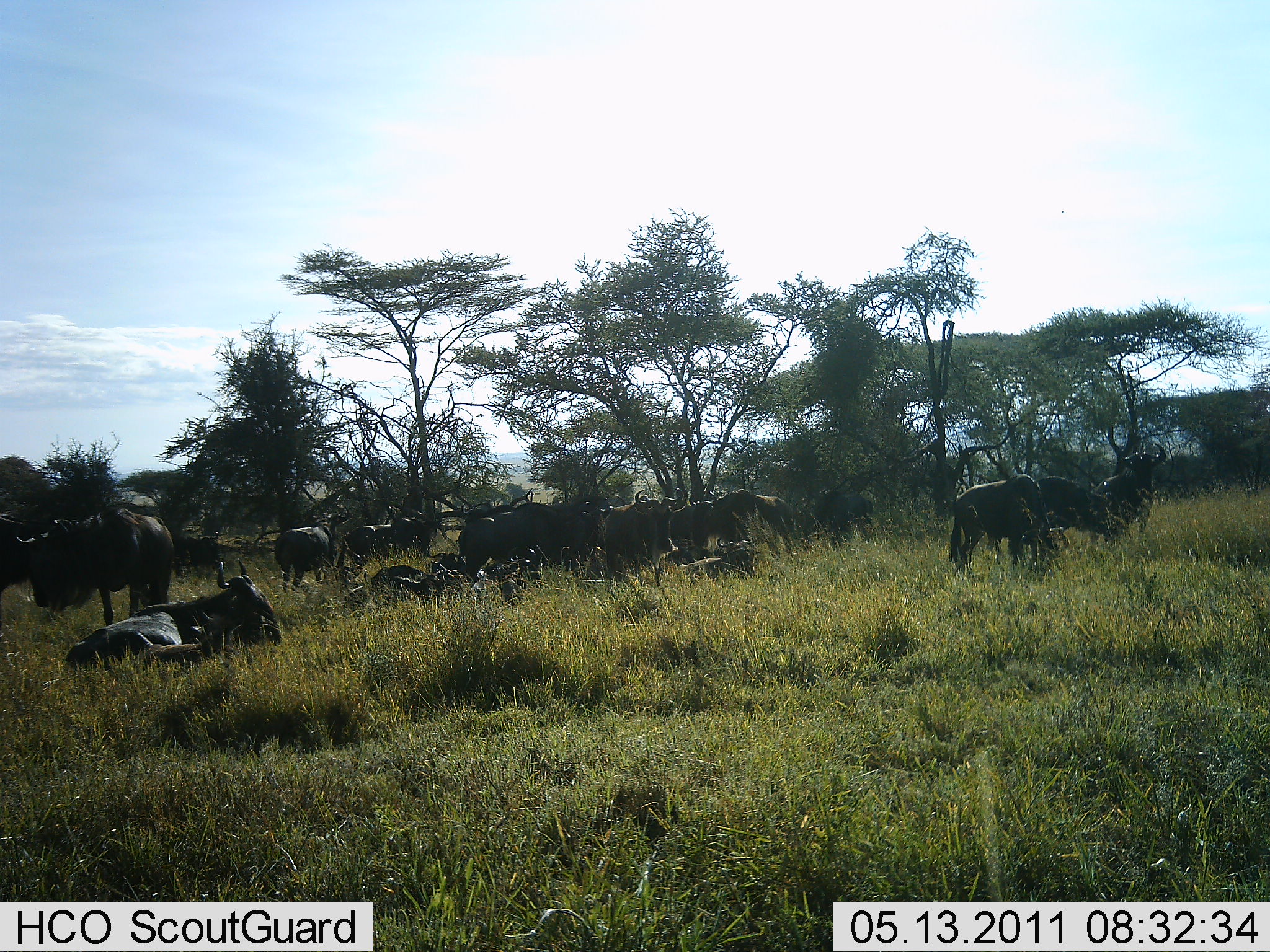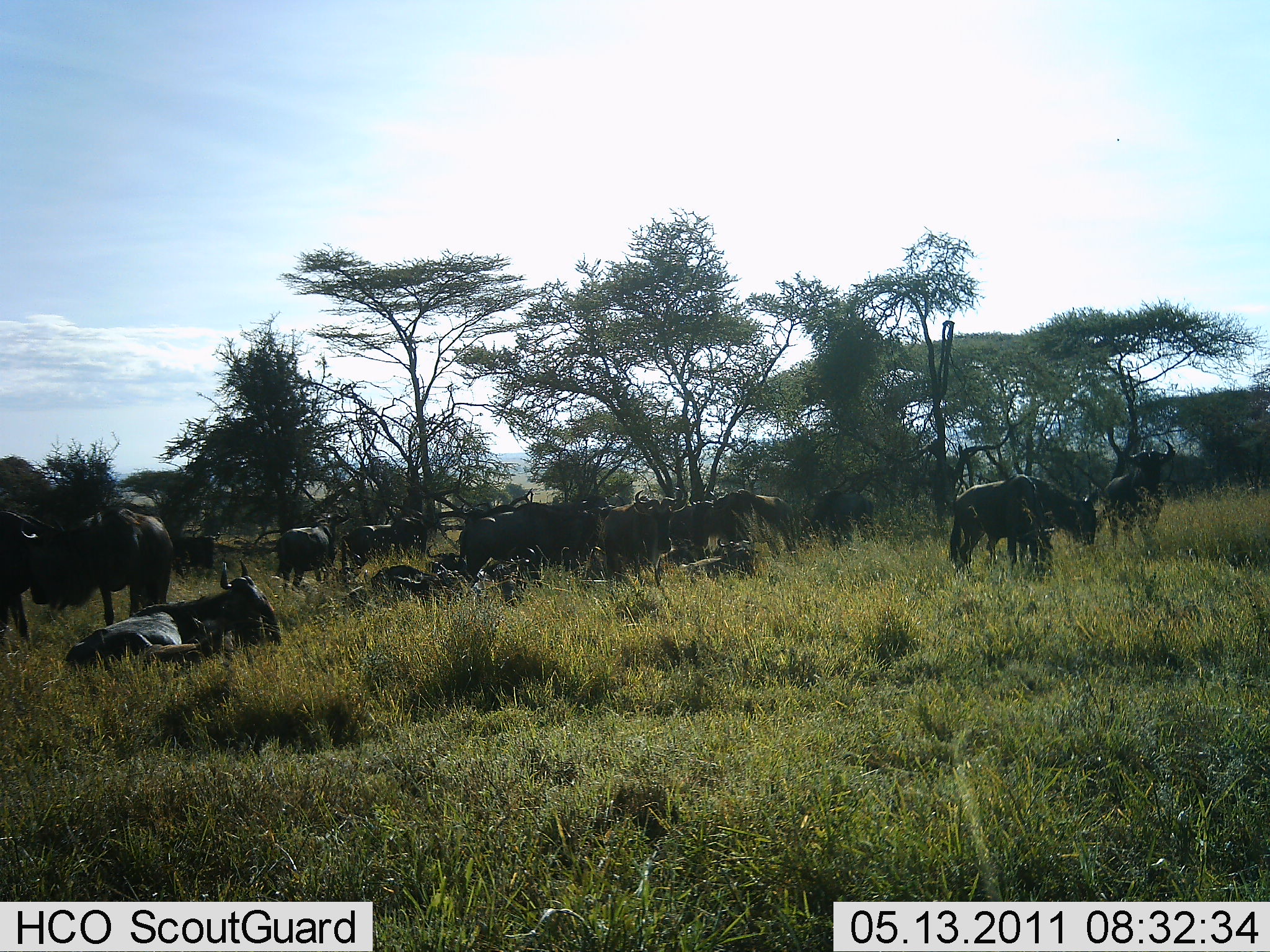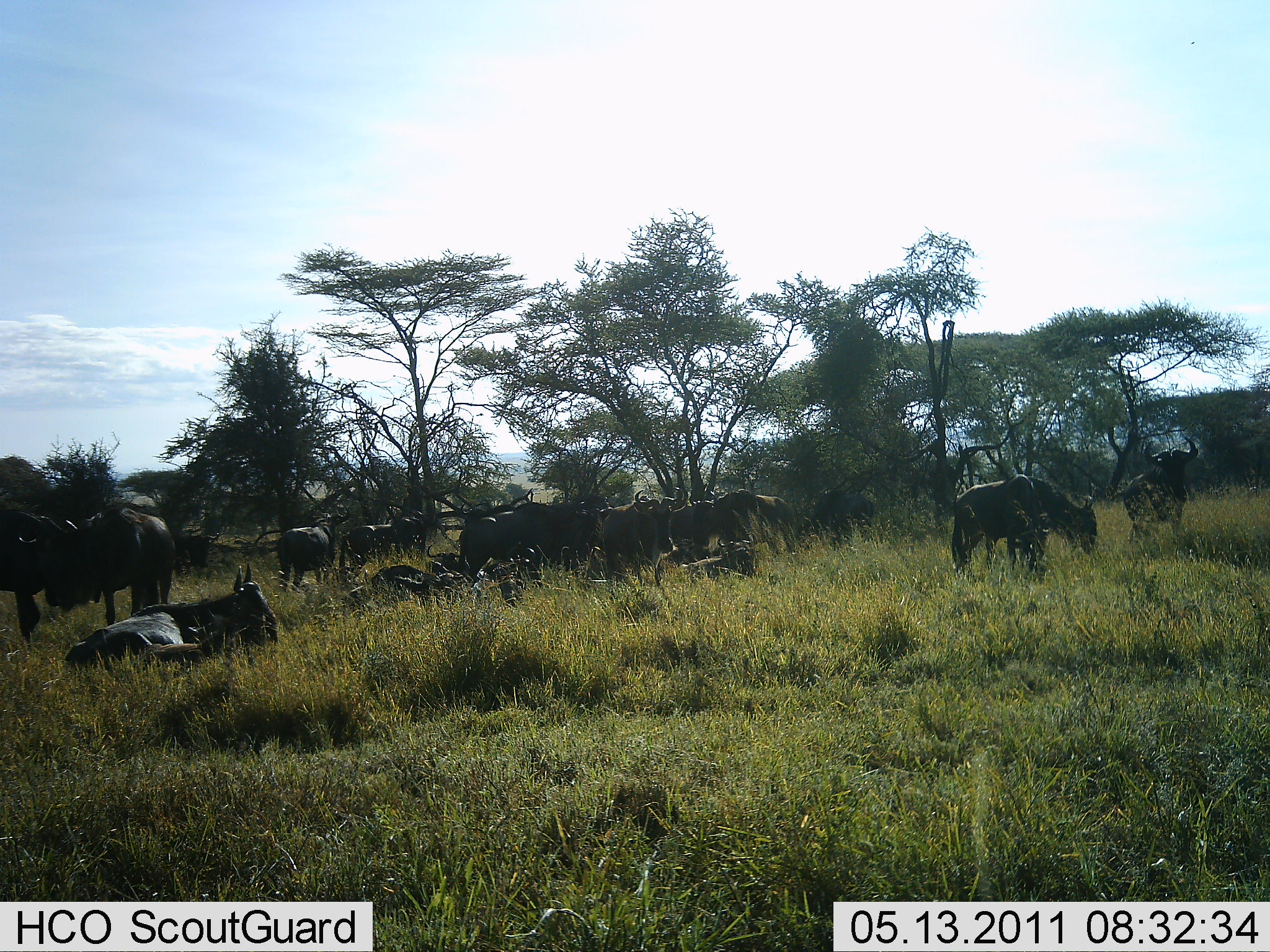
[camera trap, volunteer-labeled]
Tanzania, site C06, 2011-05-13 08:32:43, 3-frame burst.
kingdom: Animalia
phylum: Chordata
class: Mammalia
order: Artiodactyla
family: Bovidae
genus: Connochaetes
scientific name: Connochaetes taurinus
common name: blue wildebeest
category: wildebeest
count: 11-50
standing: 82%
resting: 100%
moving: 18%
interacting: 0%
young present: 0%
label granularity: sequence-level